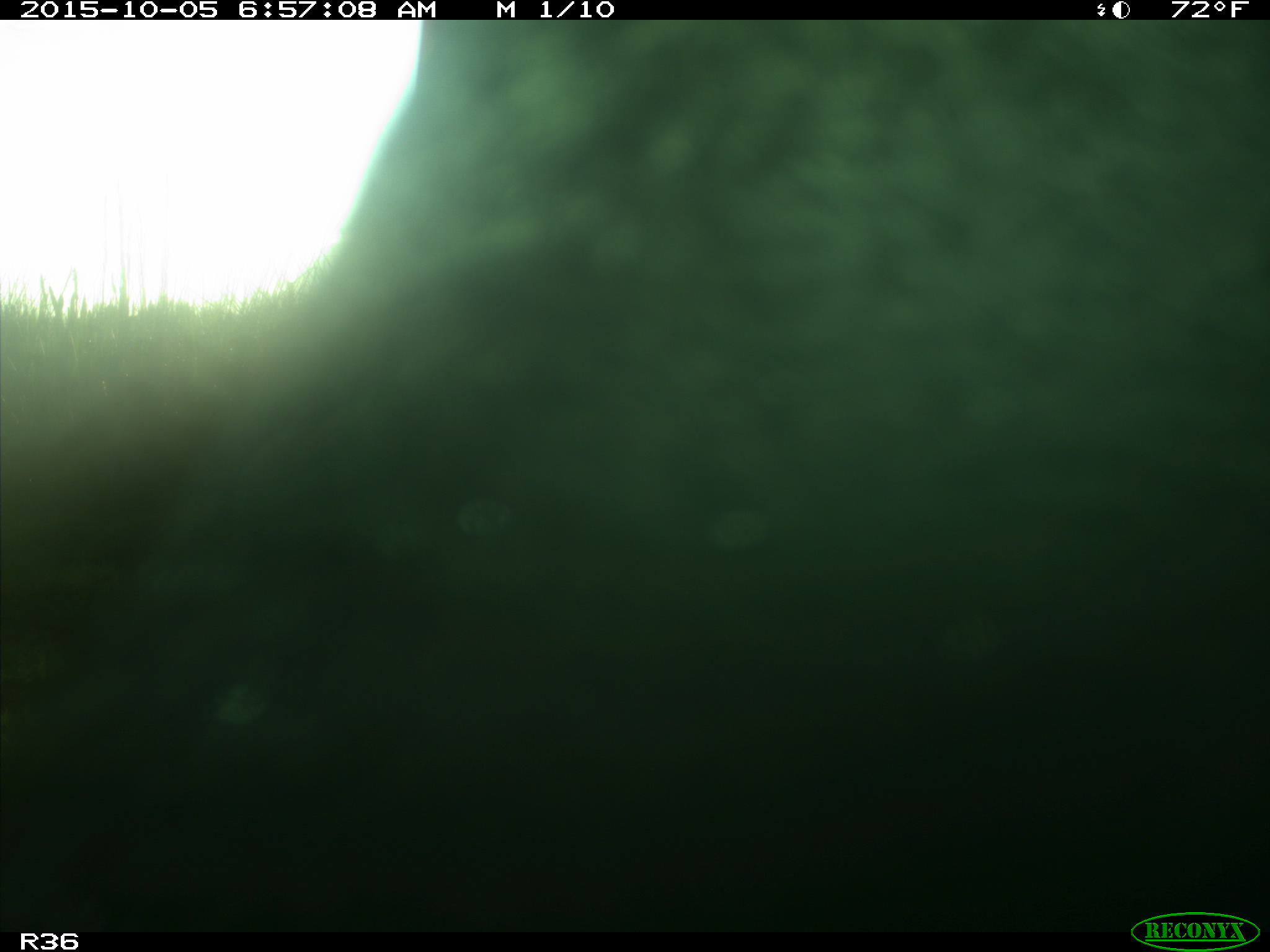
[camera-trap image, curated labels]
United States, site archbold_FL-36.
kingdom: Animalia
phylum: Chordata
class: Mammalia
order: Artiodactyla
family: Bovidae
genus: Bos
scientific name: Bos taurus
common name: domestic cow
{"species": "Bos taurus (domestic cow)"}